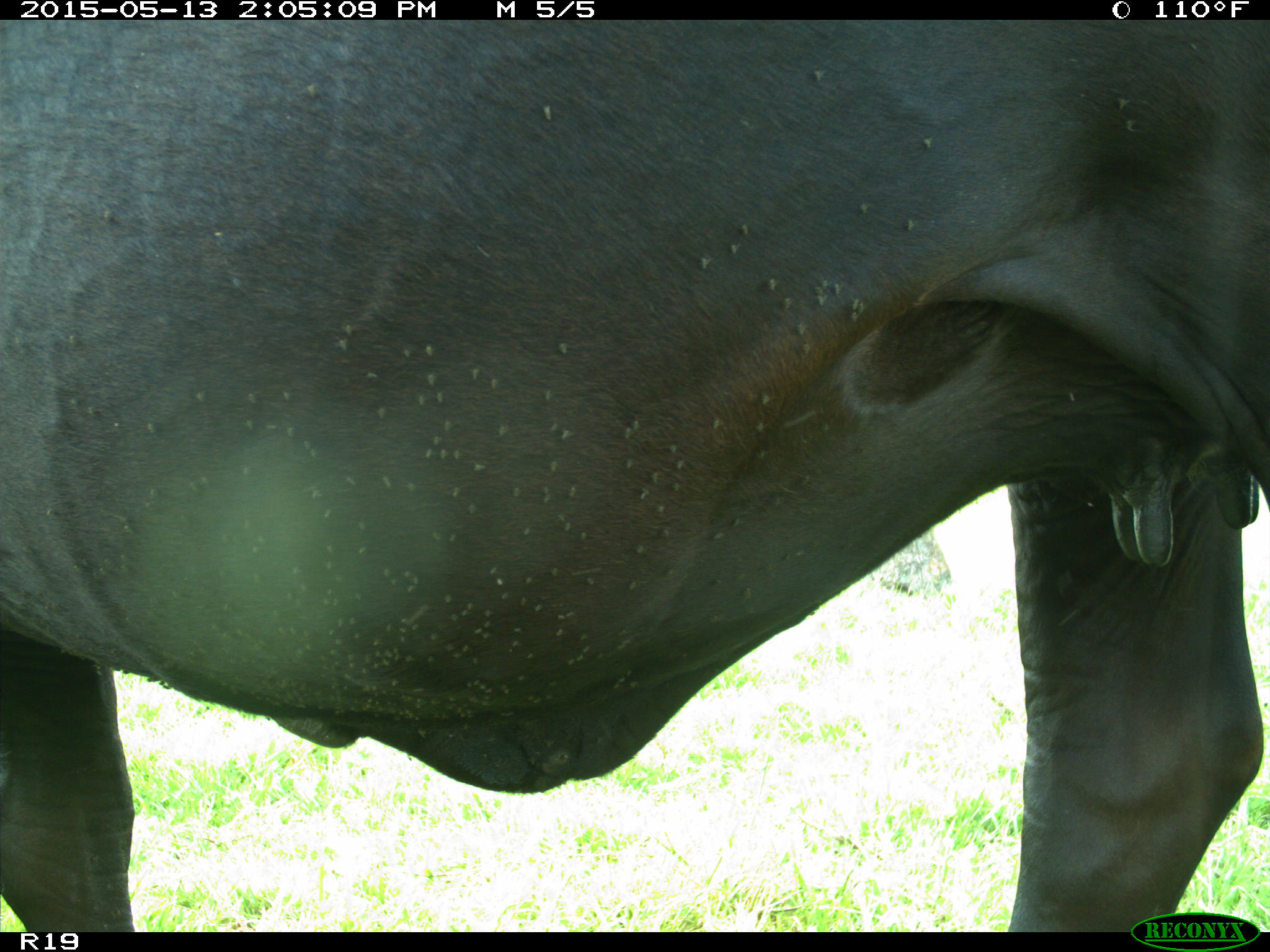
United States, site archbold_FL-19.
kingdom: Animalia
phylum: Chordata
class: Mammalia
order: Artiodactyla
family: Bovidae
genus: Bos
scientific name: Bos taurus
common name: domestic cow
Bos taurus (domestic cow).